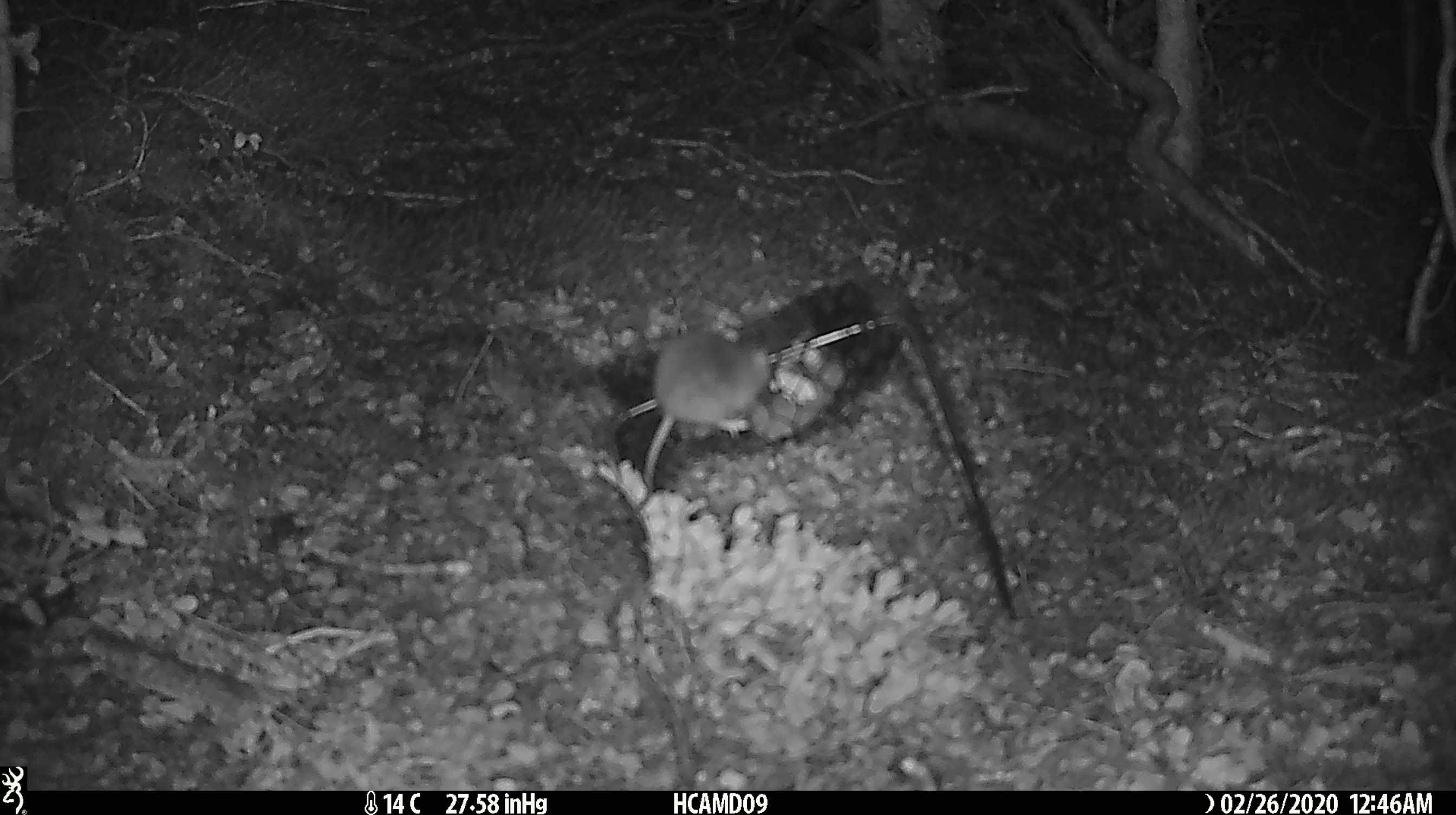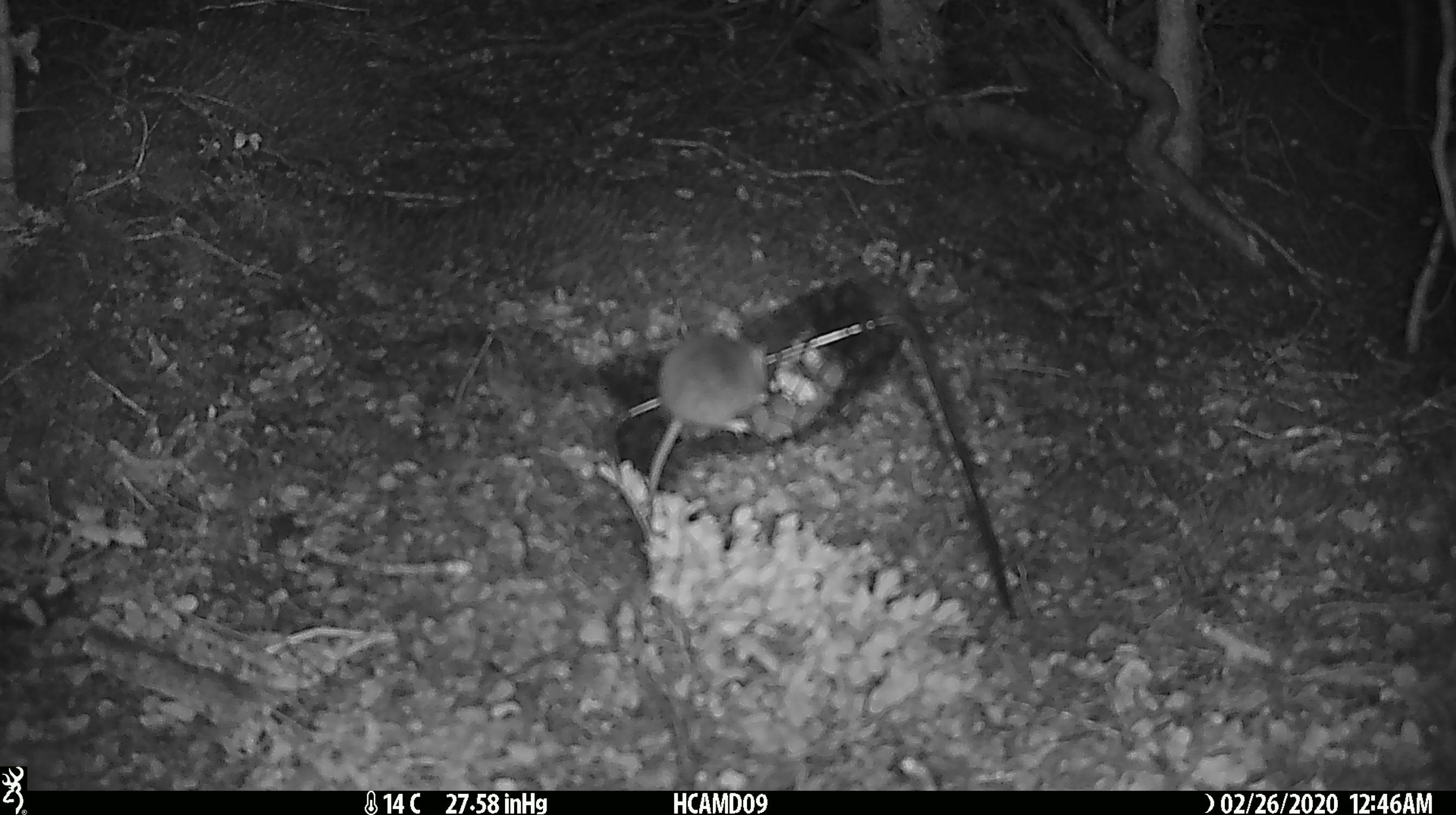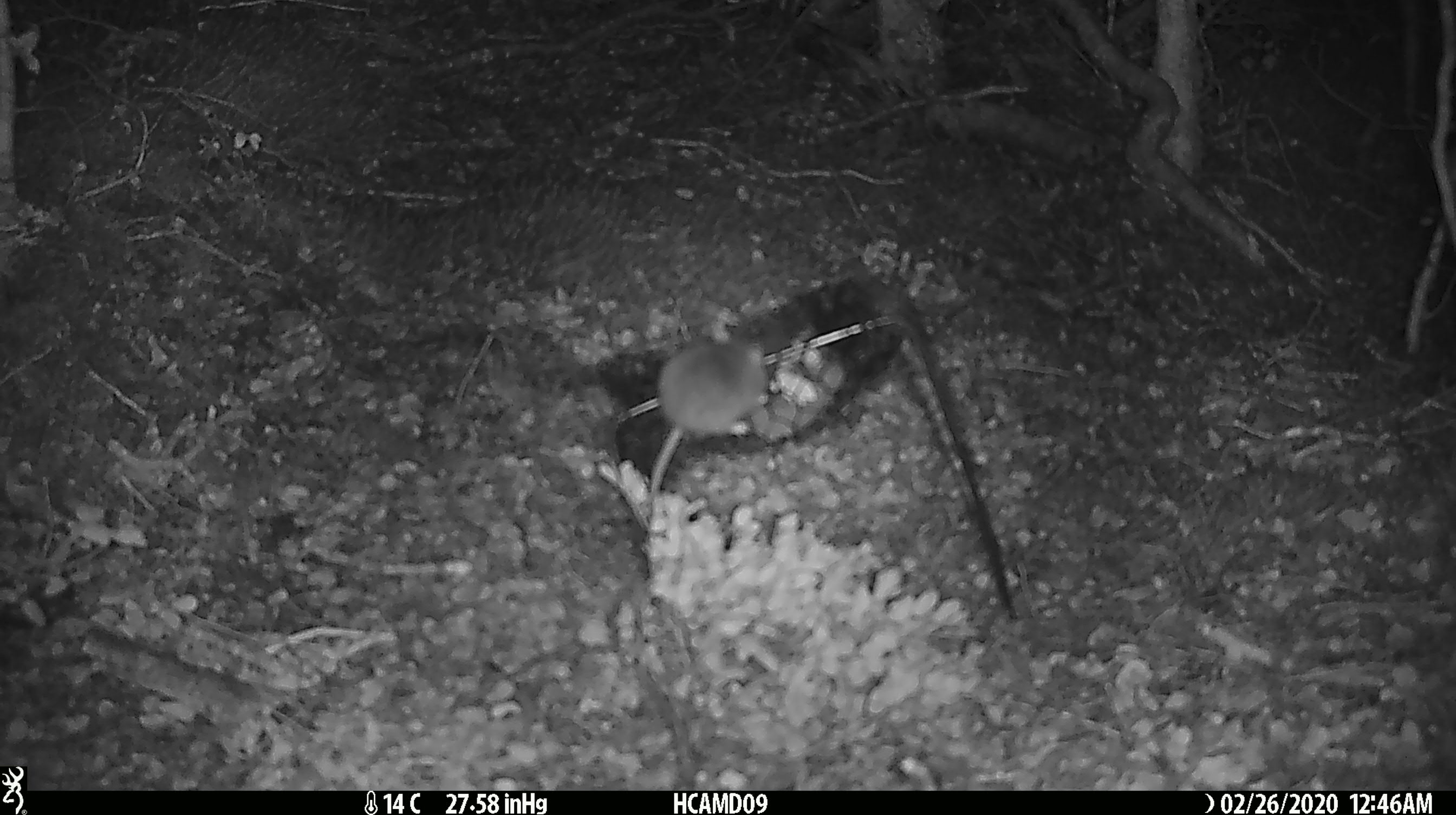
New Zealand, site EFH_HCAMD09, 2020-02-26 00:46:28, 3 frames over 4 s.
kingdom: Animalia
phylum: Chordata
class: Mammalia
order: Rodentia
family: Muridae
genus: Mus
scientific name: Mus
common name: mouse